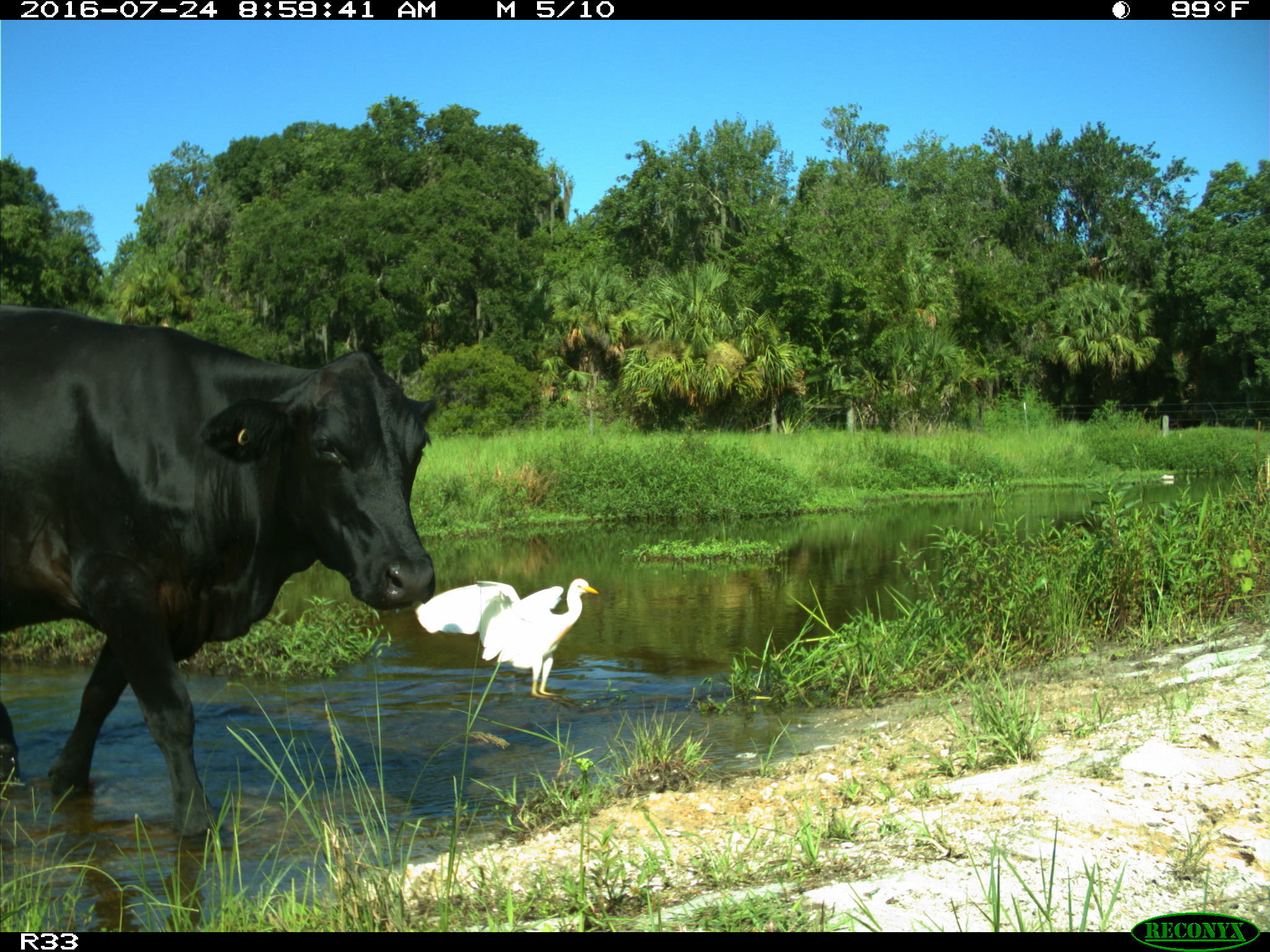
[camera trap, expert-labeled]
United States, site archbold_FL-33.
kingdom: Animalia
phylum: Chordata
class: Mammalia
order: Artiodactyla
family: Bovidae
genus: Bos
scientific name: Bos taurus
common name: domestic cow